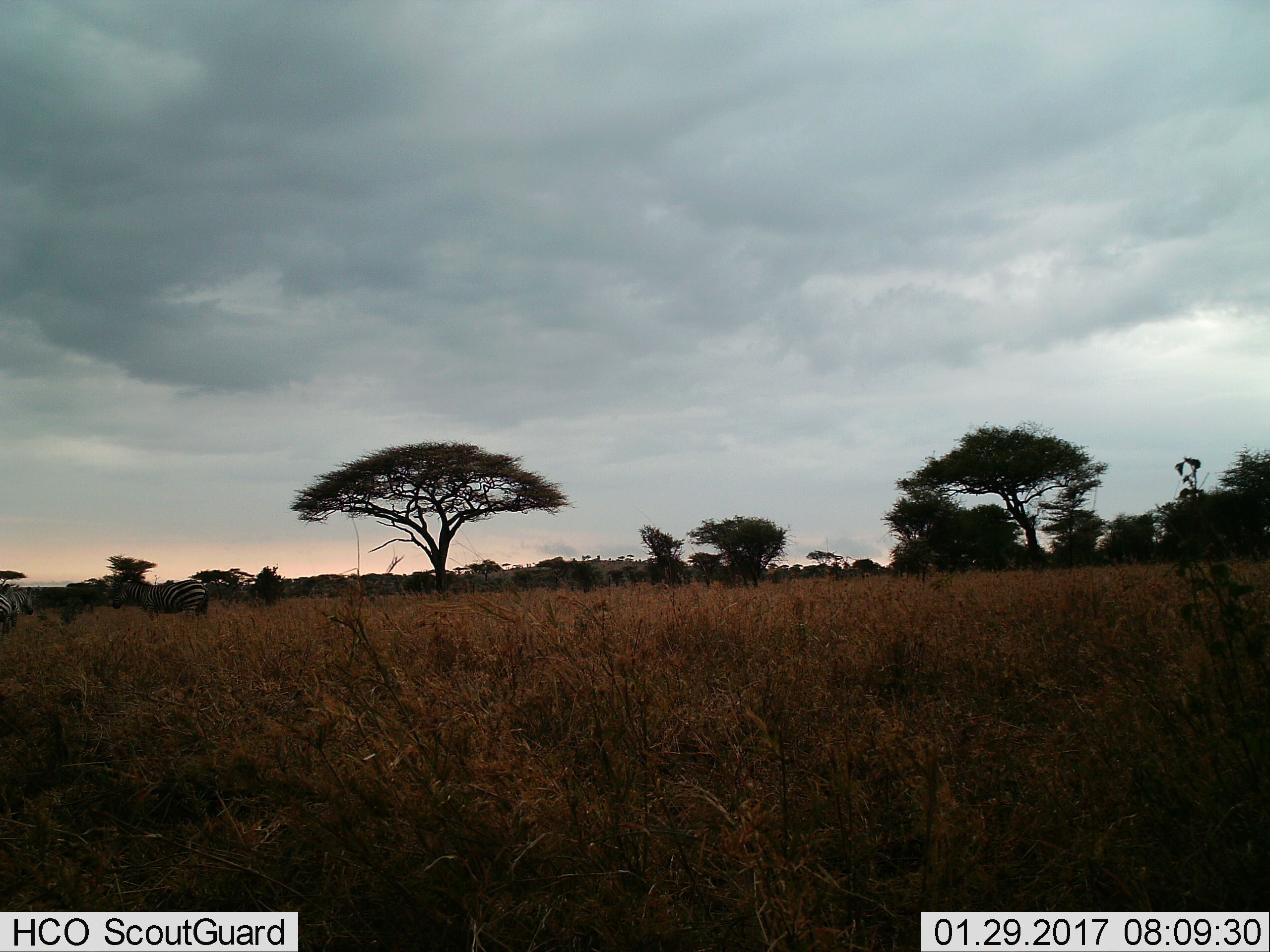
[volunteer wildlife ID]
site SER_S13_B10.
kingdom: Animalia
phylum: Chordata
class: Mammalia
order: Perissodactyla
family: Equidae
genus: Equus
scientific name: Equus quagga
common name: plains zebra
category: zebraplains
Zebraplains (plains zebra) (Equus quagga), count 3. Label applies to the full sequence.